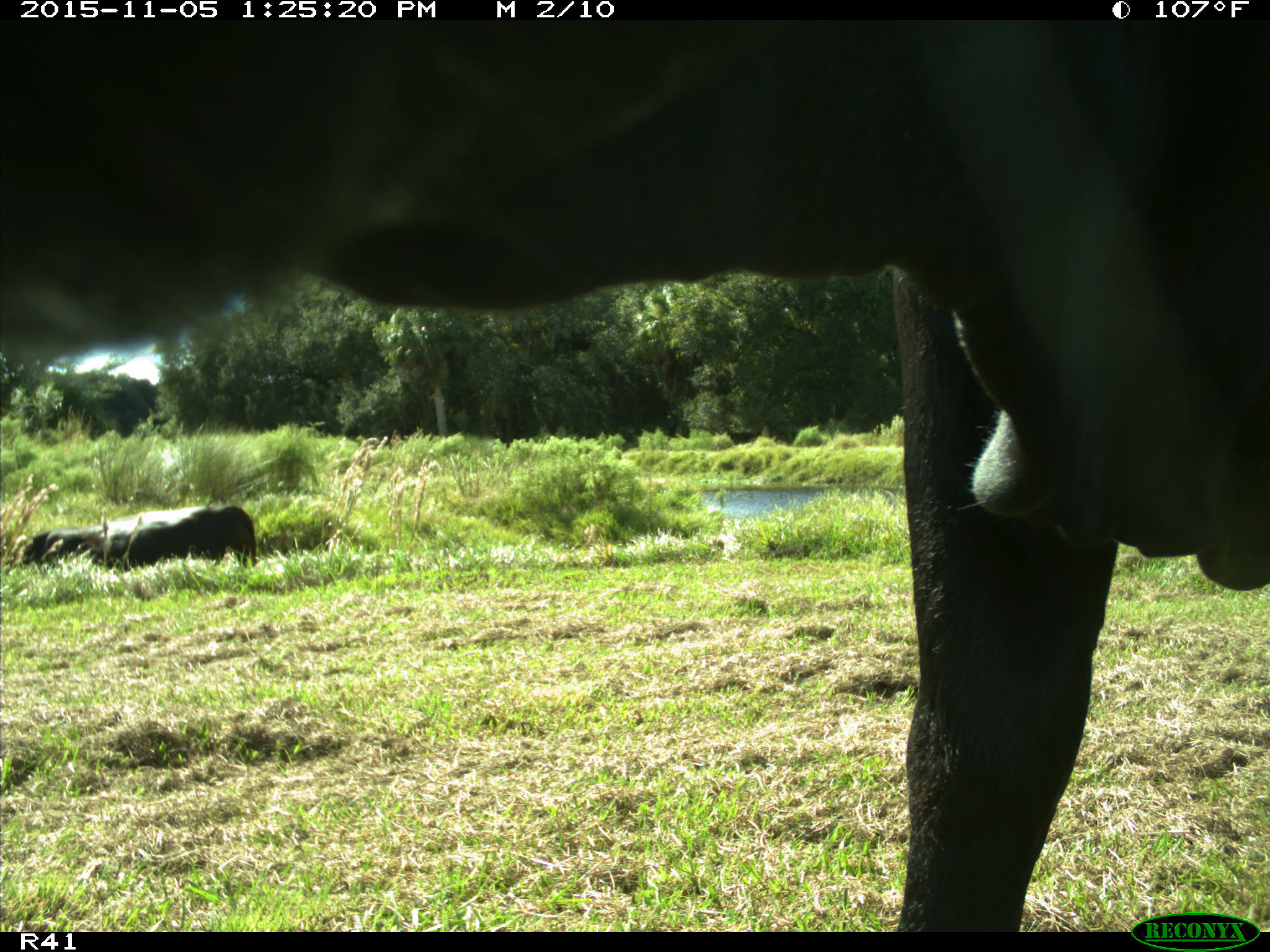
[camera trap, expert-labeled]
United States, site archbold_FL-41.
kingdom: Animalia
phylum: Chordata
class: Mammalia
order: Artiodactyla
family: Bovidae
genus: Bos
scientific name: Bos taurus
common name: domestic cow